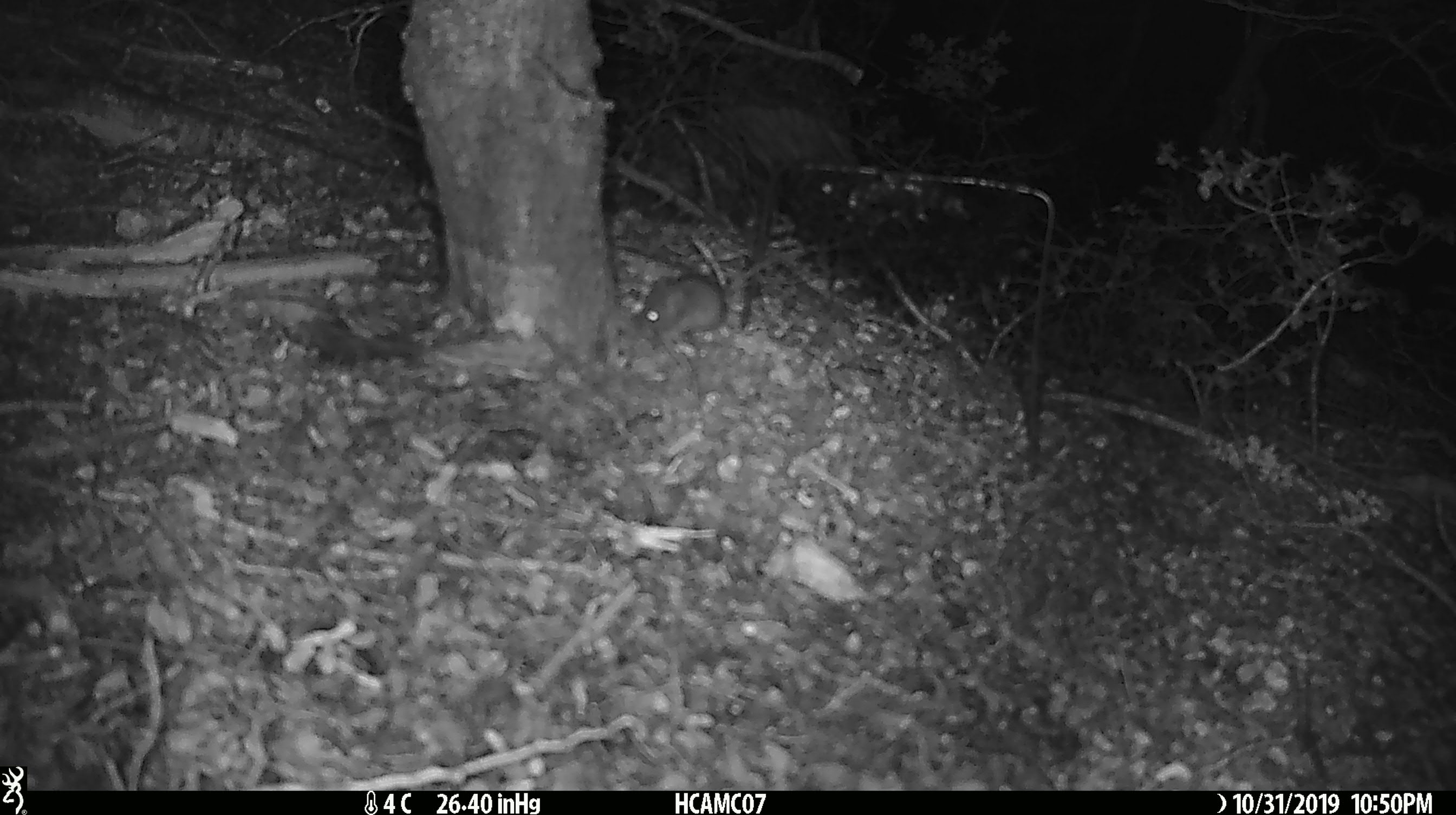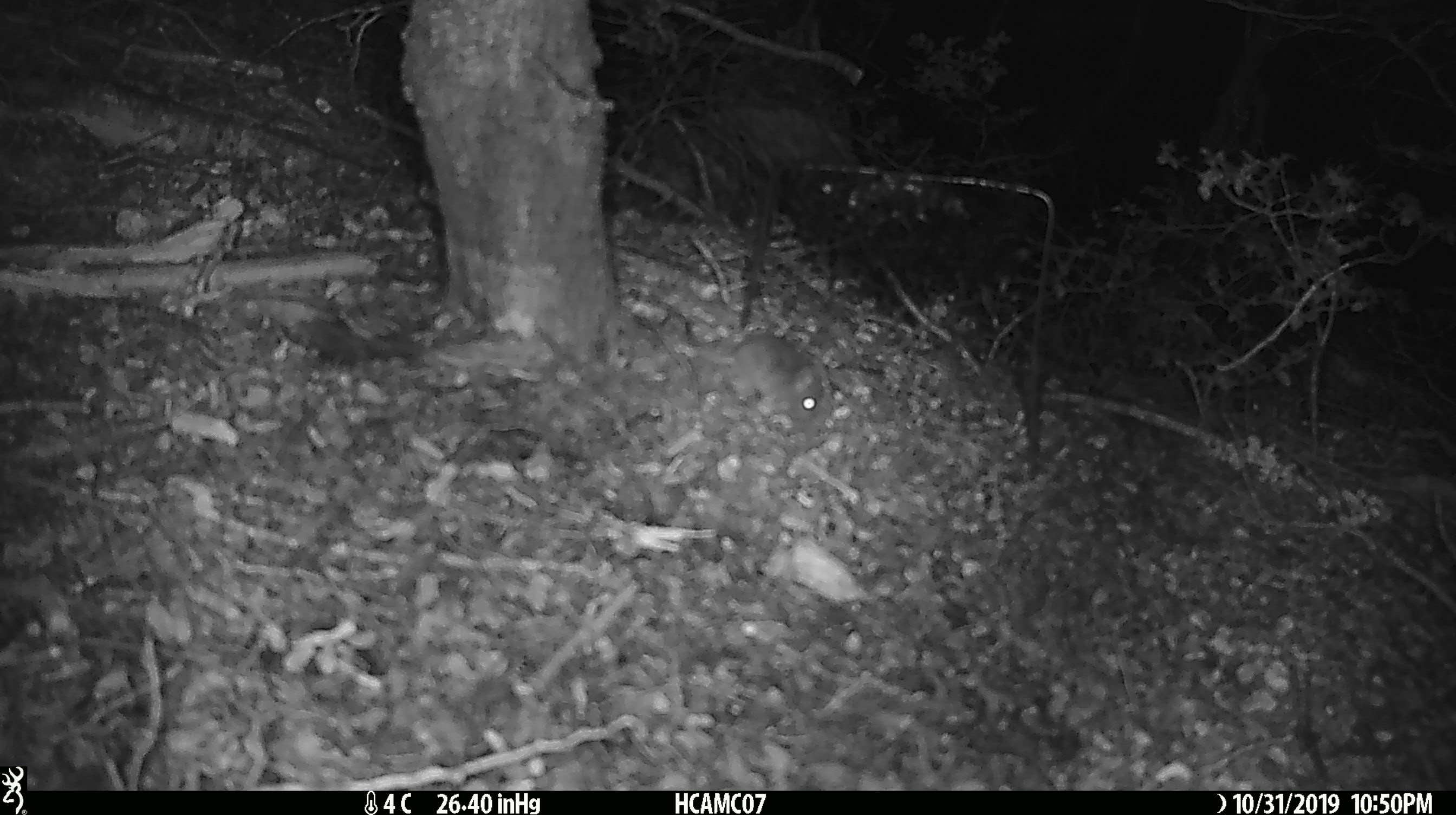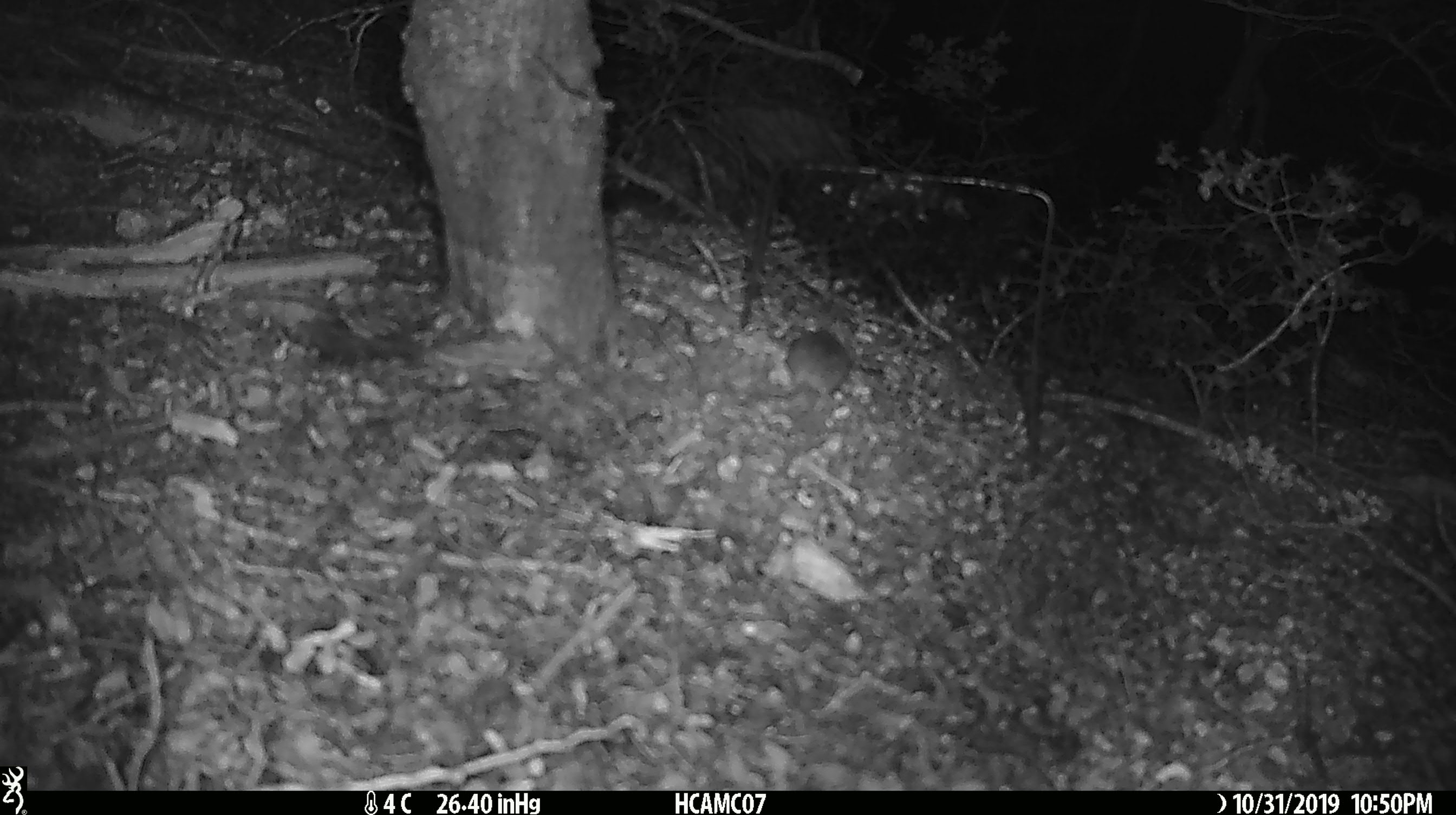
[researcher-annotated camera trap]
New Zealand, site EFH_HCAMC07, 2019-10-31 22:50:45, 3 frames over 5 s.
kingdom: Animalia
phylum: Chordata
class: Mammalia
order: Rodentia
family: Muridae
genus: Mus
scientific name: Mus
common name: mouse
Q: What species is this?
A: Mouse (Mus).